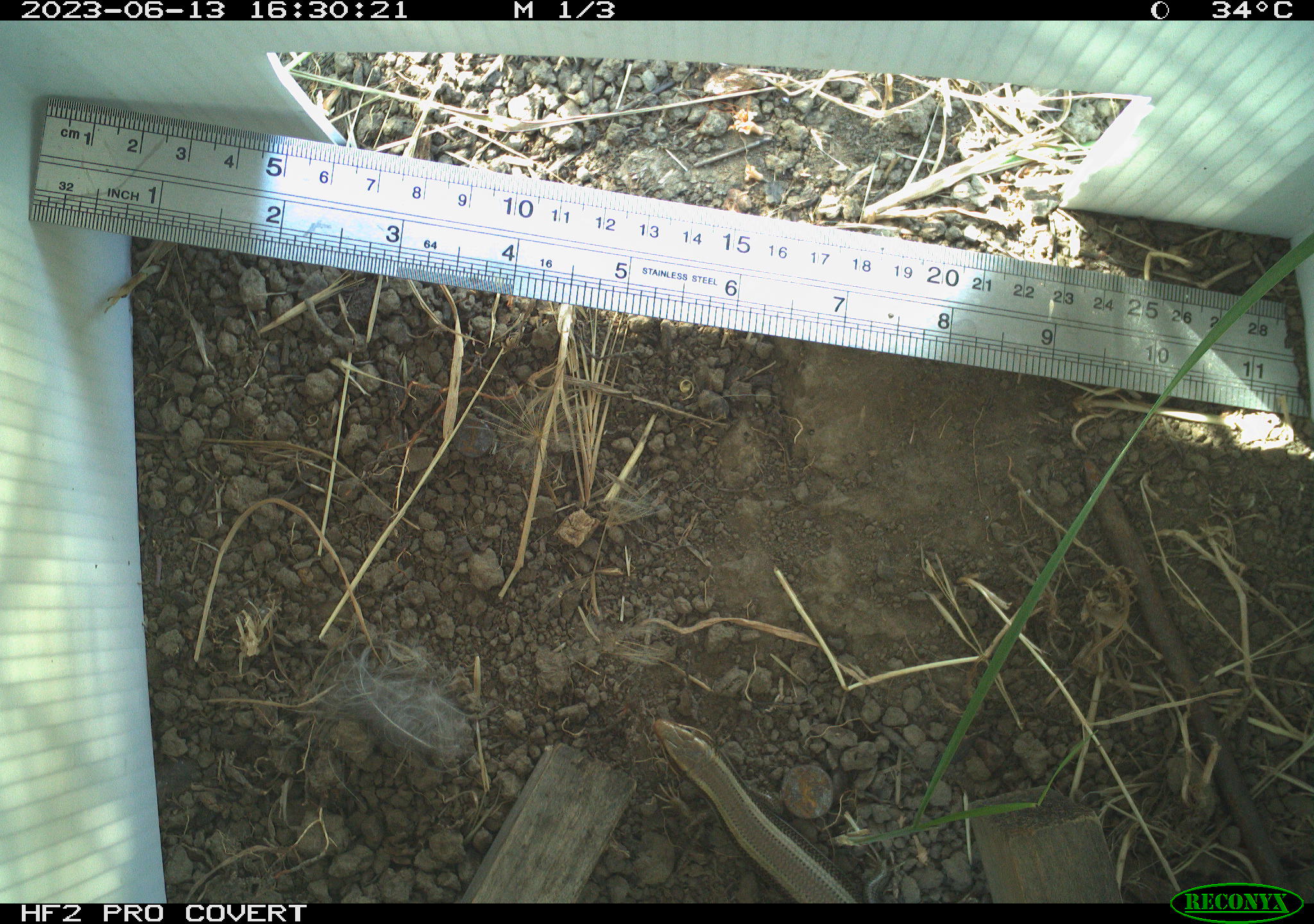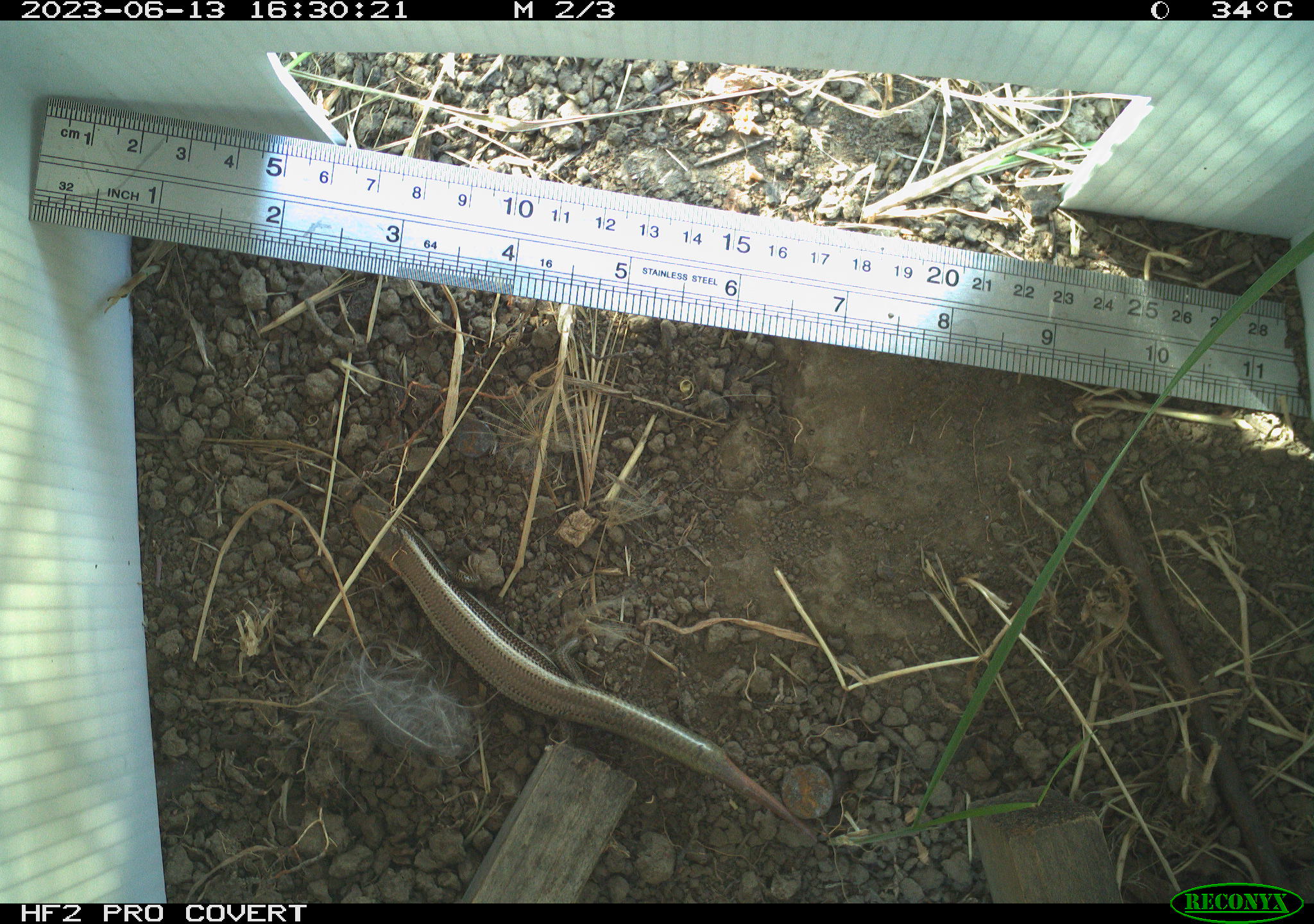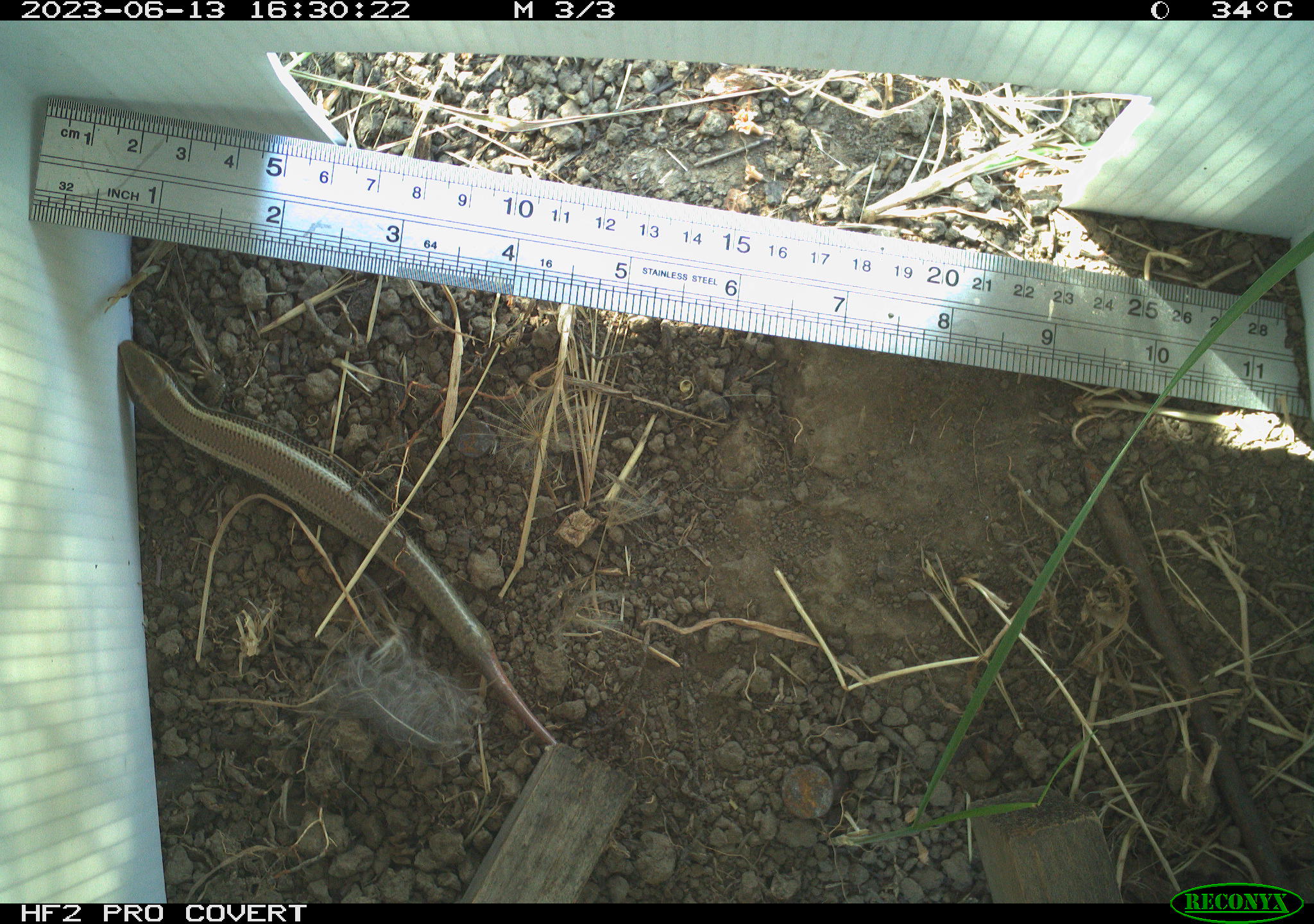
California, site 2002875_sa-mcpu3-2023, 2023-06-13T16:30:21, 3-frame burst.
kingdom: Animalia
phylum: Chordata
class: Reptilia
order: Squamata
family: Scincidae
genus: Plestiodon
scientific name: Plestiodon skiltonianus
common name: western skink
Western skink (Plestiodon skiltonianus).